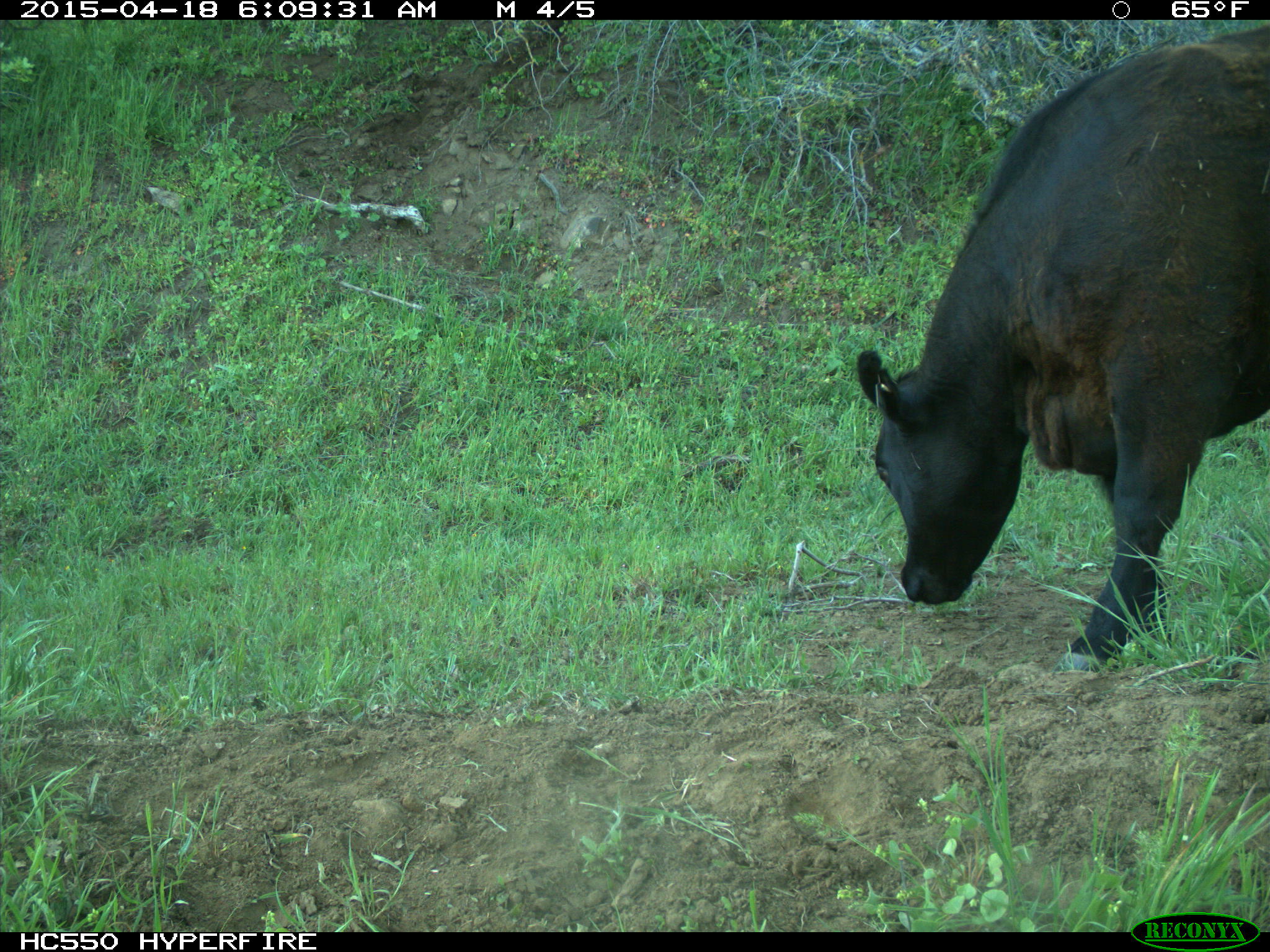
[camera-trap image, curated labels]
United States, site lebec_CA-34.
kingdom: Animalia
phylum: Chordata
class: Mammalia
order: Artiodactyla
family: Bovidae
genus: Bos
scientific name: Bos taurus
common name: domestic cow